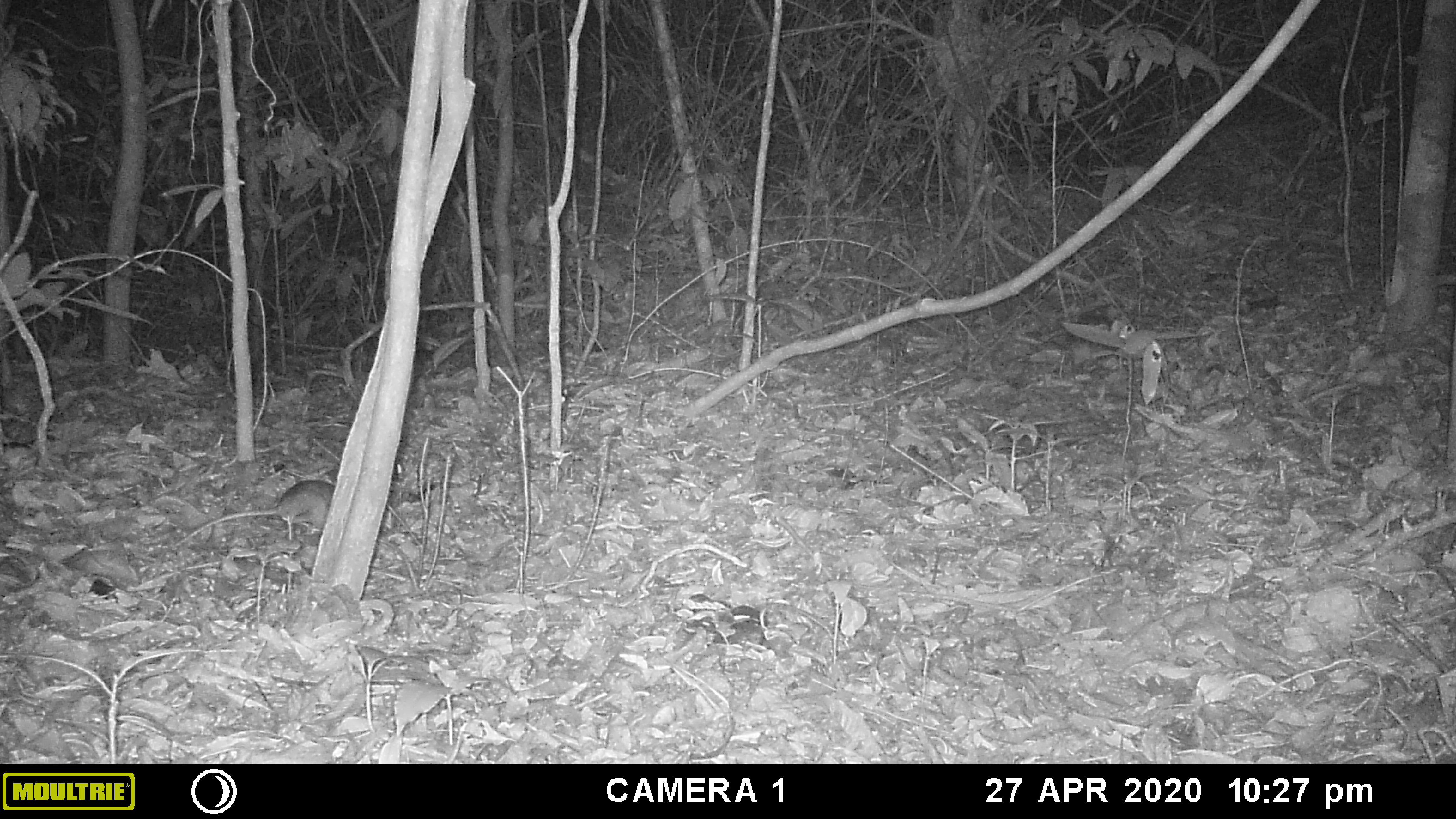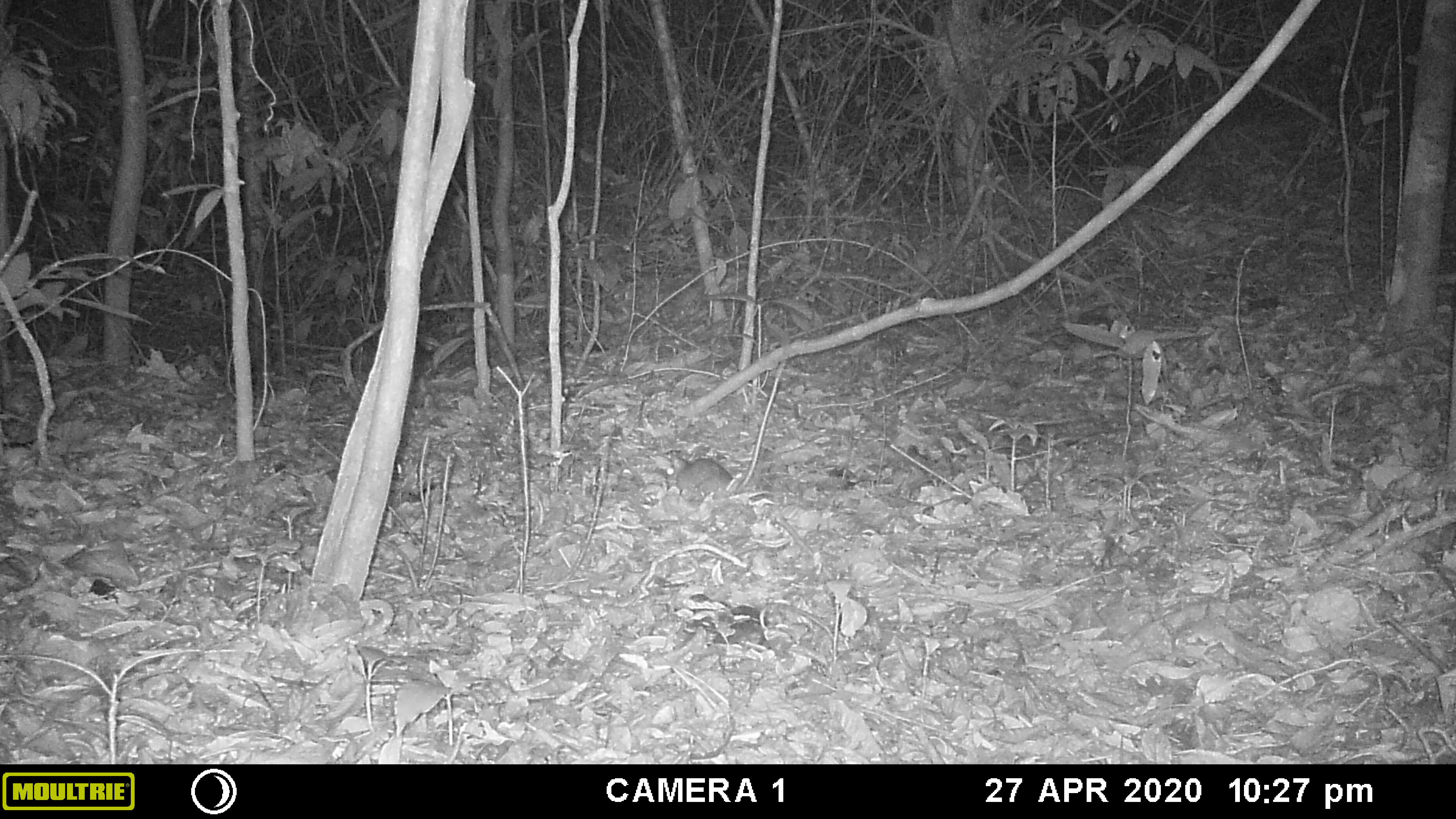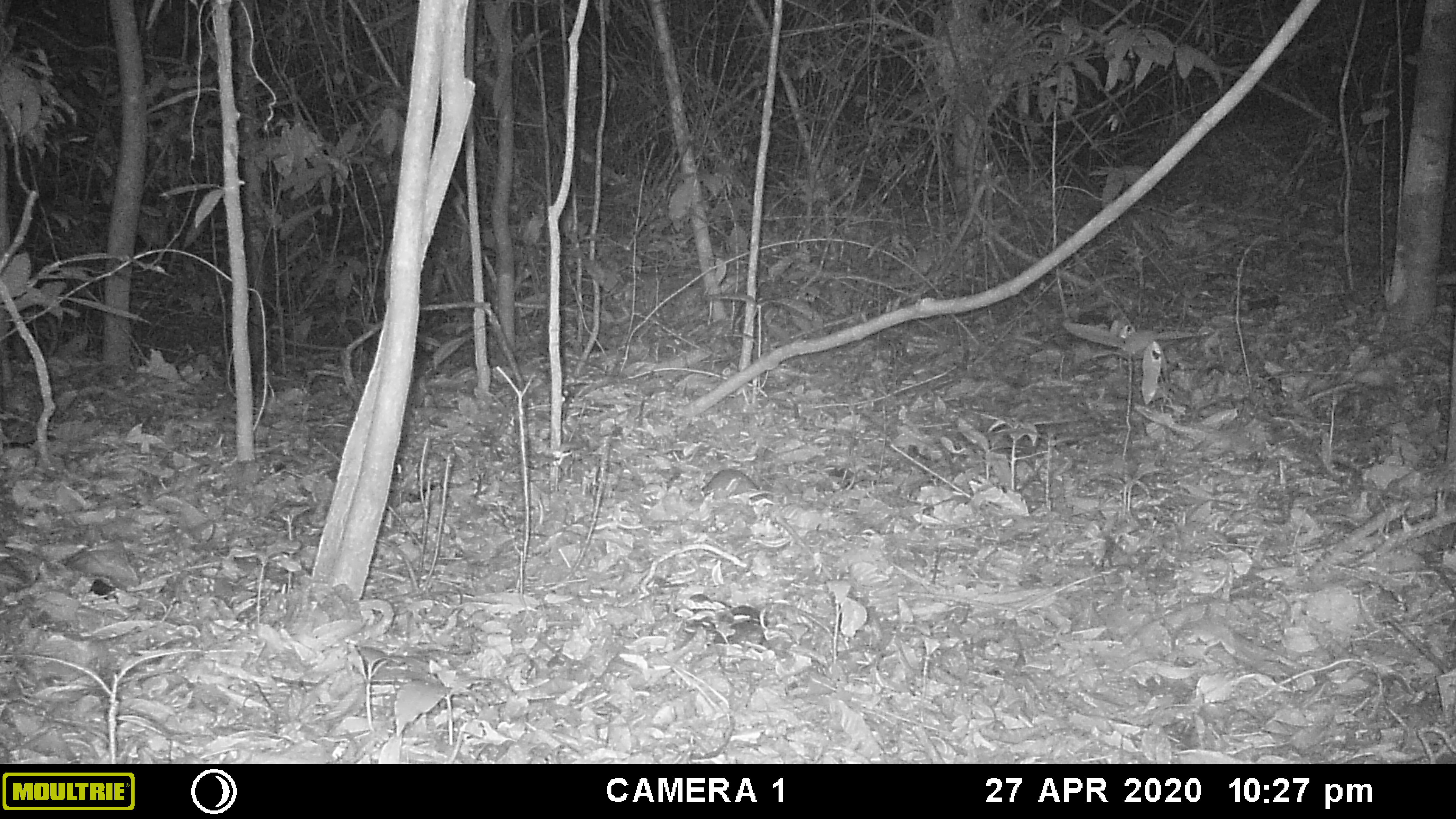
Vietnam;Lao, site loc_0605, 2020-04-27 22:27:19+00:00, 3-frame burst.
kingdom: Animalia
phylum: Chordata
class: Mammalia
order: Rodentia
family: Muridae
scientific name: Muridae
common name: old-world mice and rats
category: unidentified murid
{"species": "unidentified murid (old-world mice and rats) (Muridae)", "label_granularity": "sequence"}